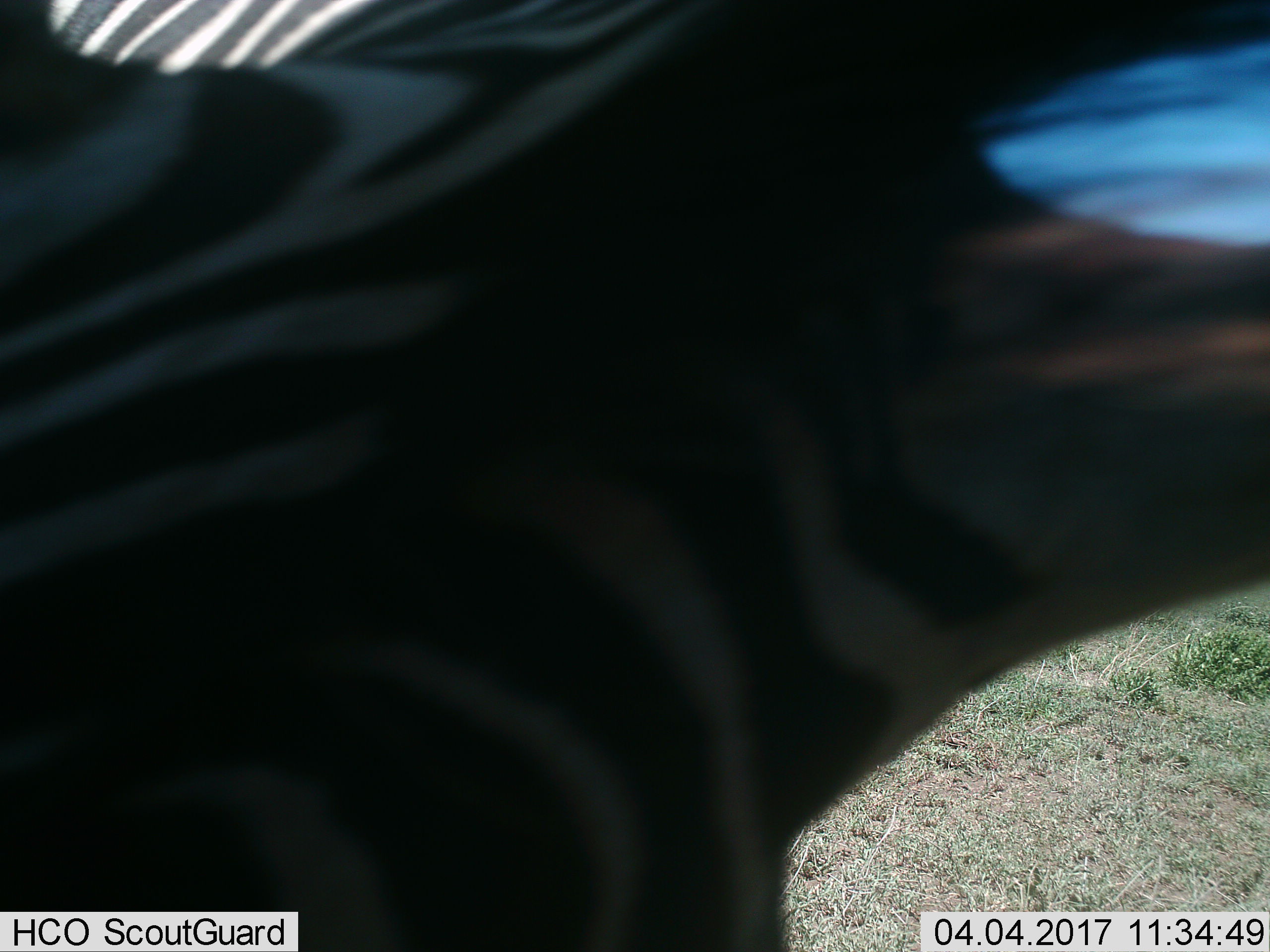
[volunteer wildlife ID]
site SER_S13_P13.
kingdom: Animalia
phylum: Chordata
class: Mammalia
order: Perissodactyla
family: Equidae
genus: Equus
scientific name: Equus quagga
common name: plains zebra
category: zebraplains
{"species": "zebraplains (plains zebra) (Equus quagga)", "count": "1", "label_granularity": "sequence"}